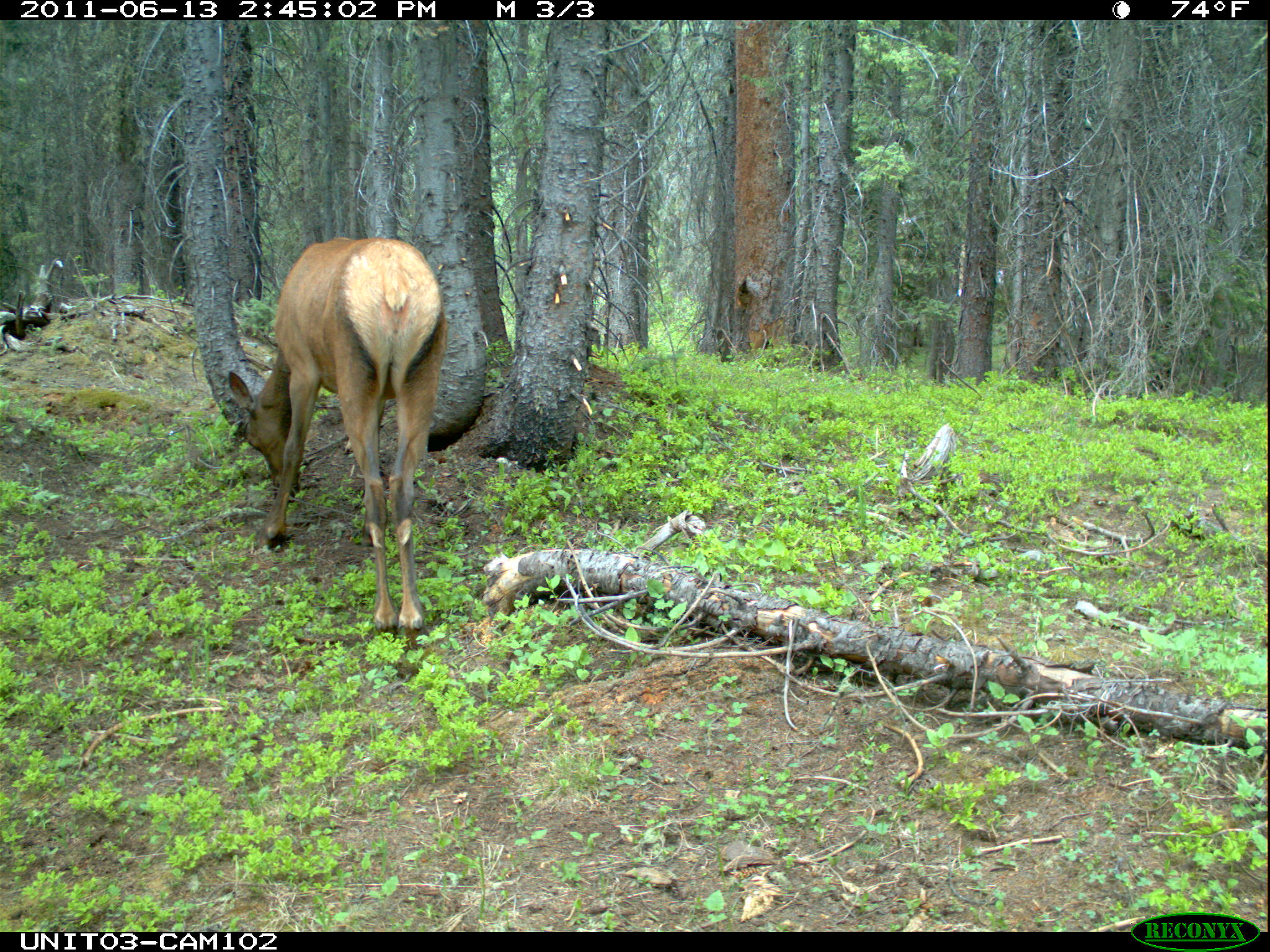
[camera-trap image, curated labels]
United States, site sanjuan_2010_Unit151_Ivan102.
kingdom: Animalia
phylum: Chordata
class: Mammalia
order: Artiodactyla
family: Cervidae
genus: Cervus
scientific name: Cervus elaphus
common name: red deer